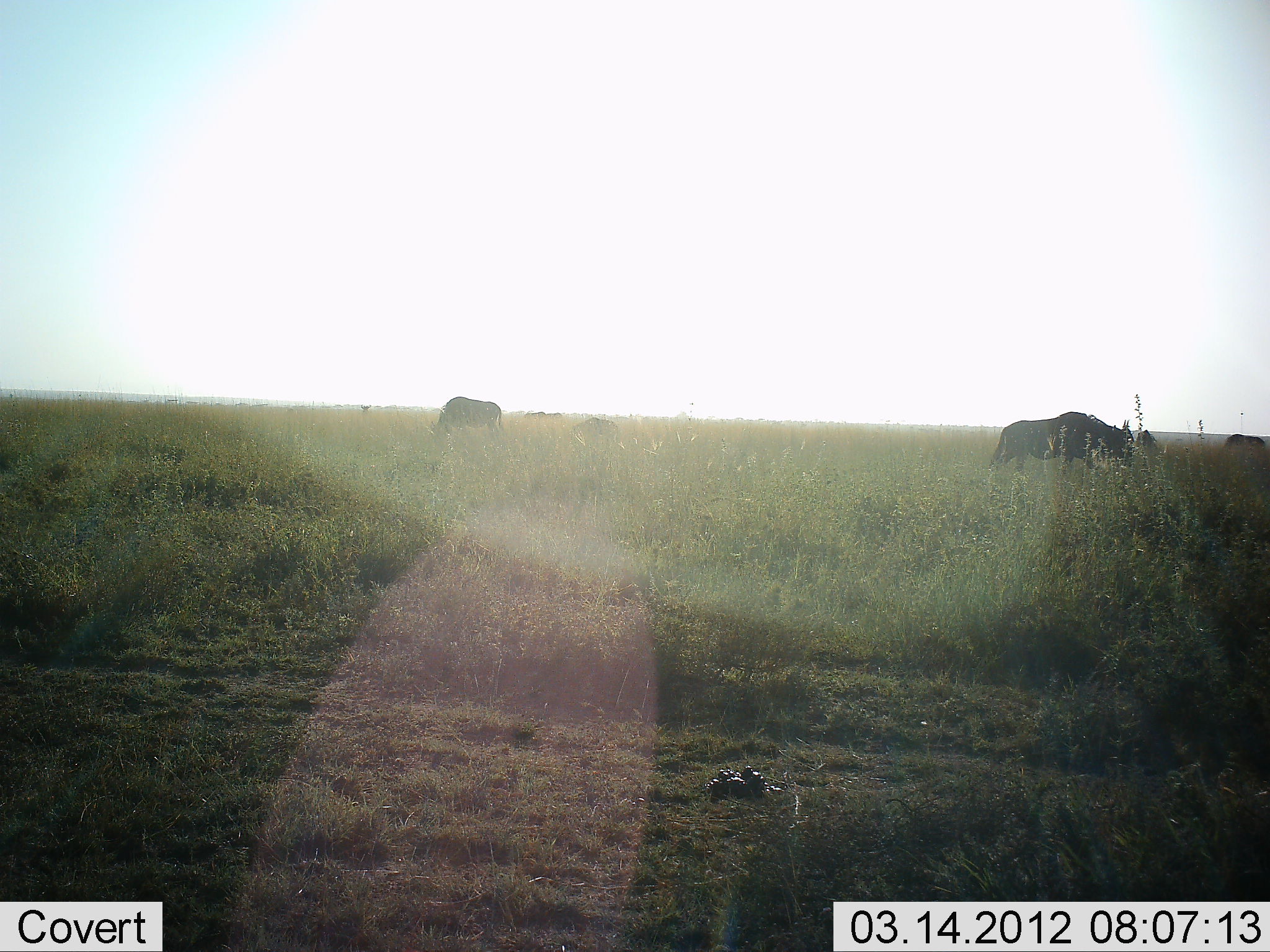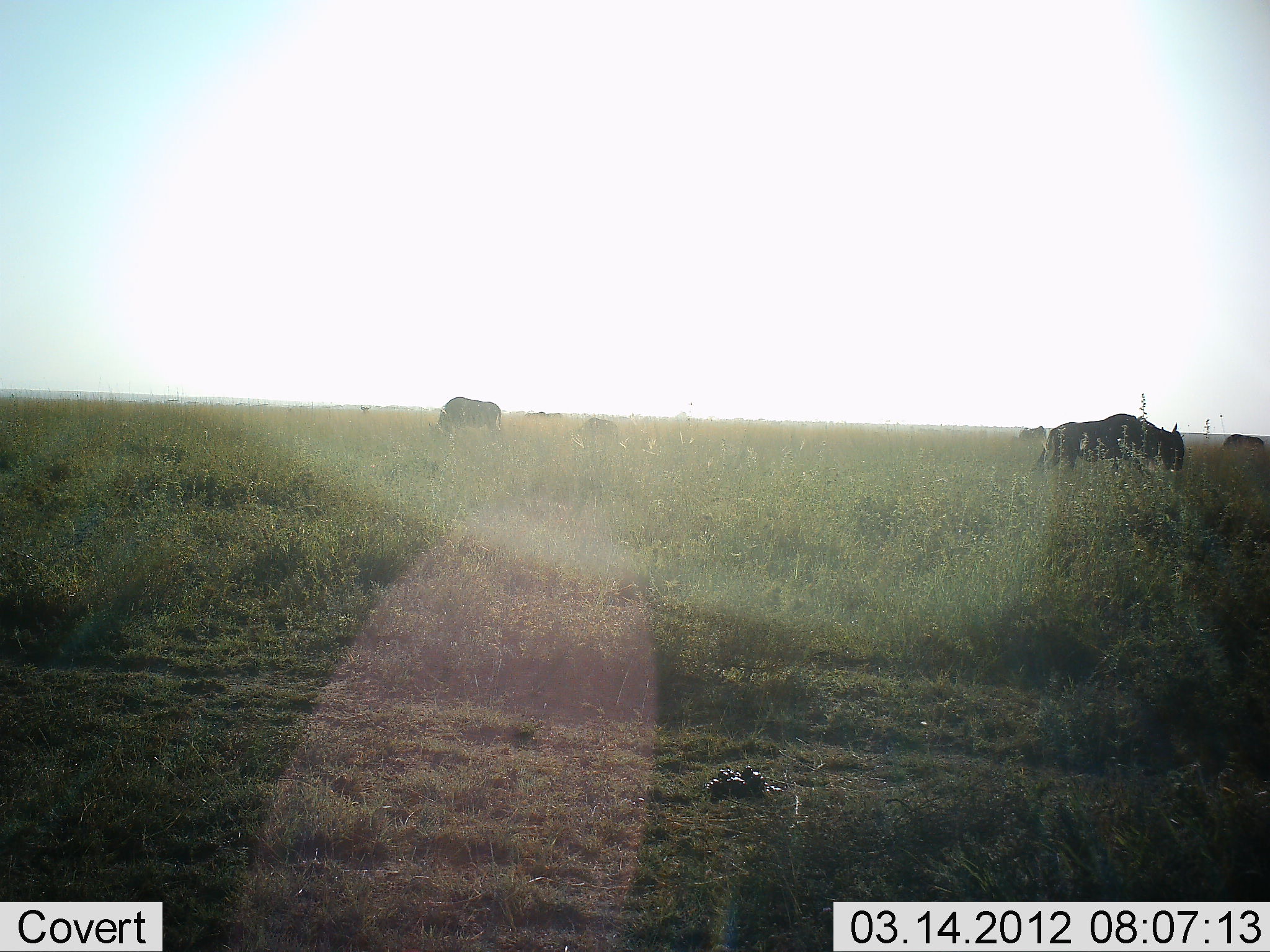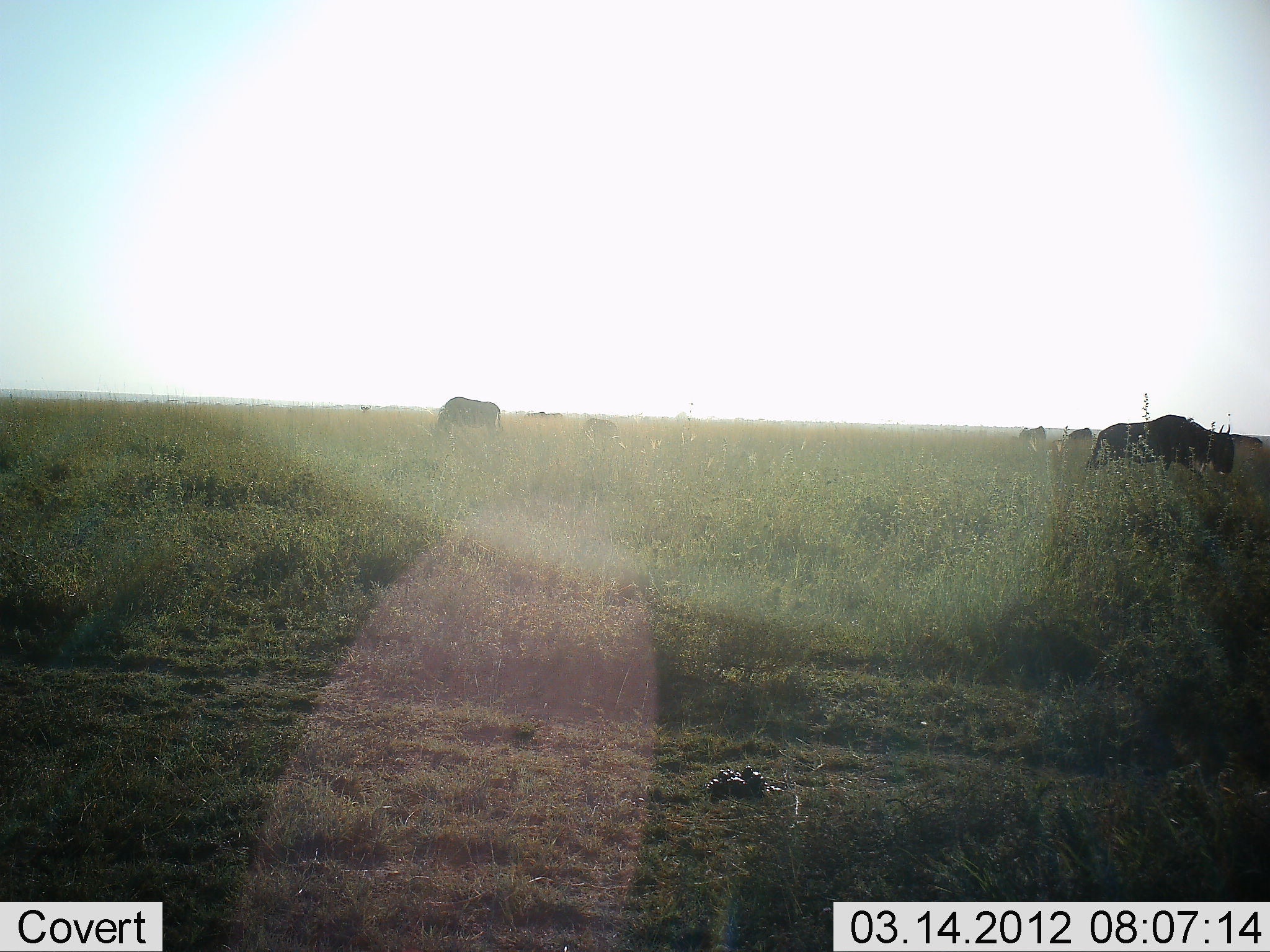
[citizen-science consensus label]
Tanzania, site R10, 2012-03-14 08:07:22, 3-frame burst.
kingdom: Animalia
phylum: Chordata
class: Mammalia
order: Artiodactyla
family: Bovidae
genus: Connochaetes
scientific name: Connochaetes taurinus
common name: blue wildebeest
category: wildebeest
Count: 5.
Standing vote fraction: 36%.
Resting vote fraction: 0%.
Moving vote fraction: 57%.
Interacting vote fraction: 0%.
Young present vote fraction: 0%.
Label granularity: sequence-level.